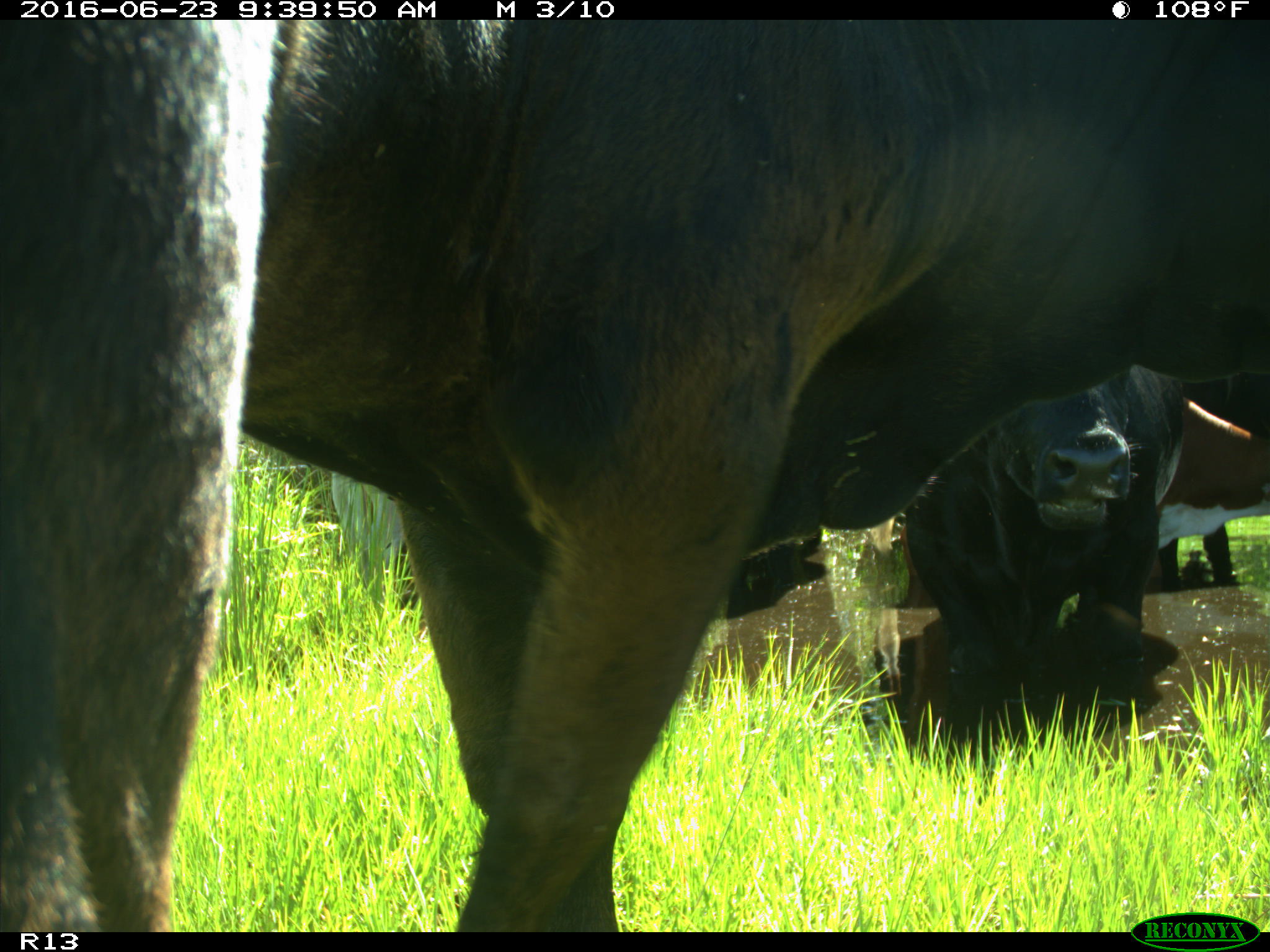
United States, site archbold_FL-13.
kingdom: Animalia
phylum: Chordata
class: Mammalia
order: Artiodactyla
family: Bovidae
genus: Bos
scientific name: Bos taurus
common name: domestic cow